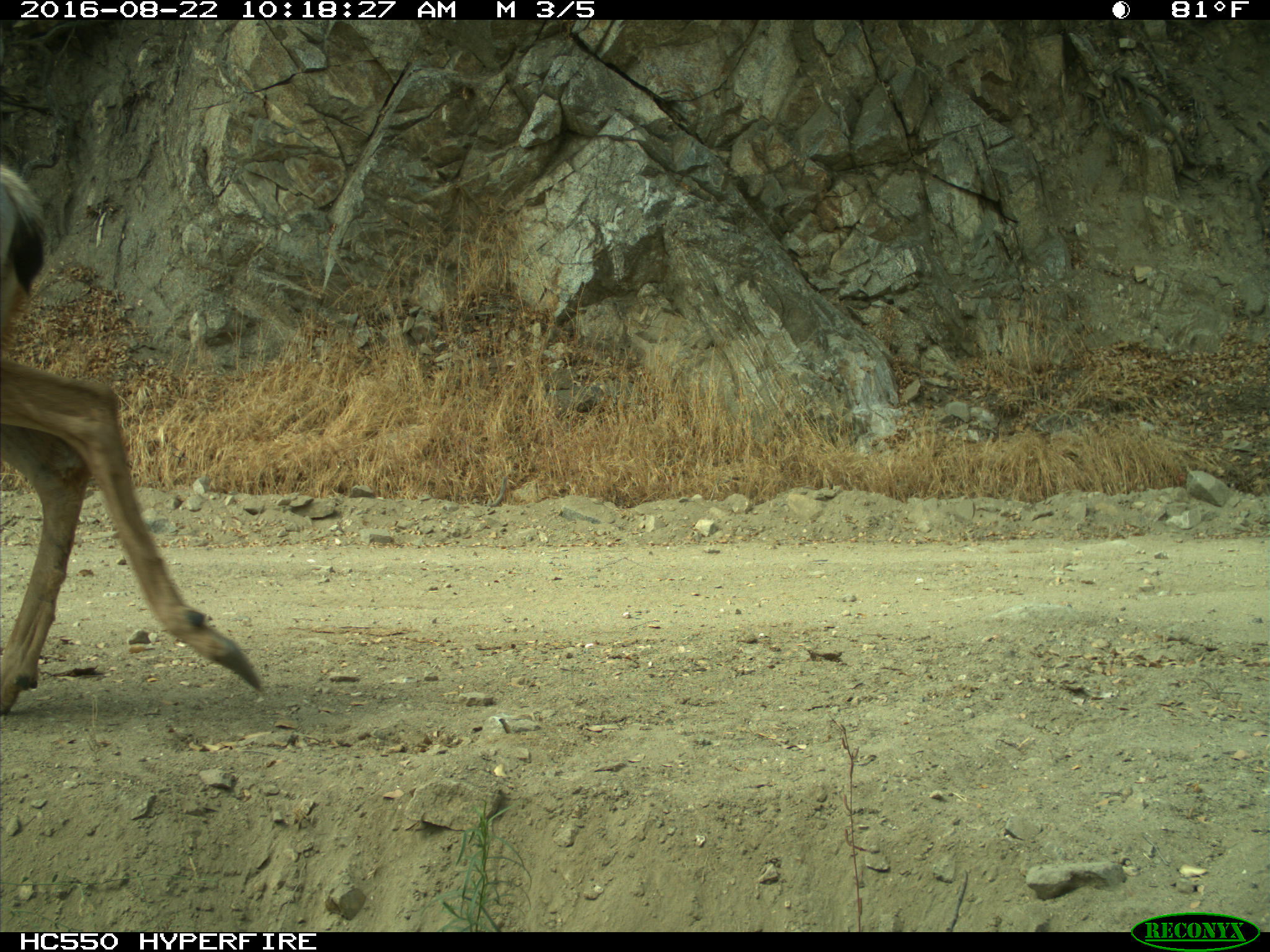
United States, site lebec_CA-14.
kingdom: Animalia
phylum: Chordata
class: Mammalia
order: Artiodactyla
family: Cervidae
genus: Odocoileus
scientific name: Odocoileus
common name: deer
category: unidentified deer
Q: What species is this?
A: Unidentified deer (deer) (Odocoileus).